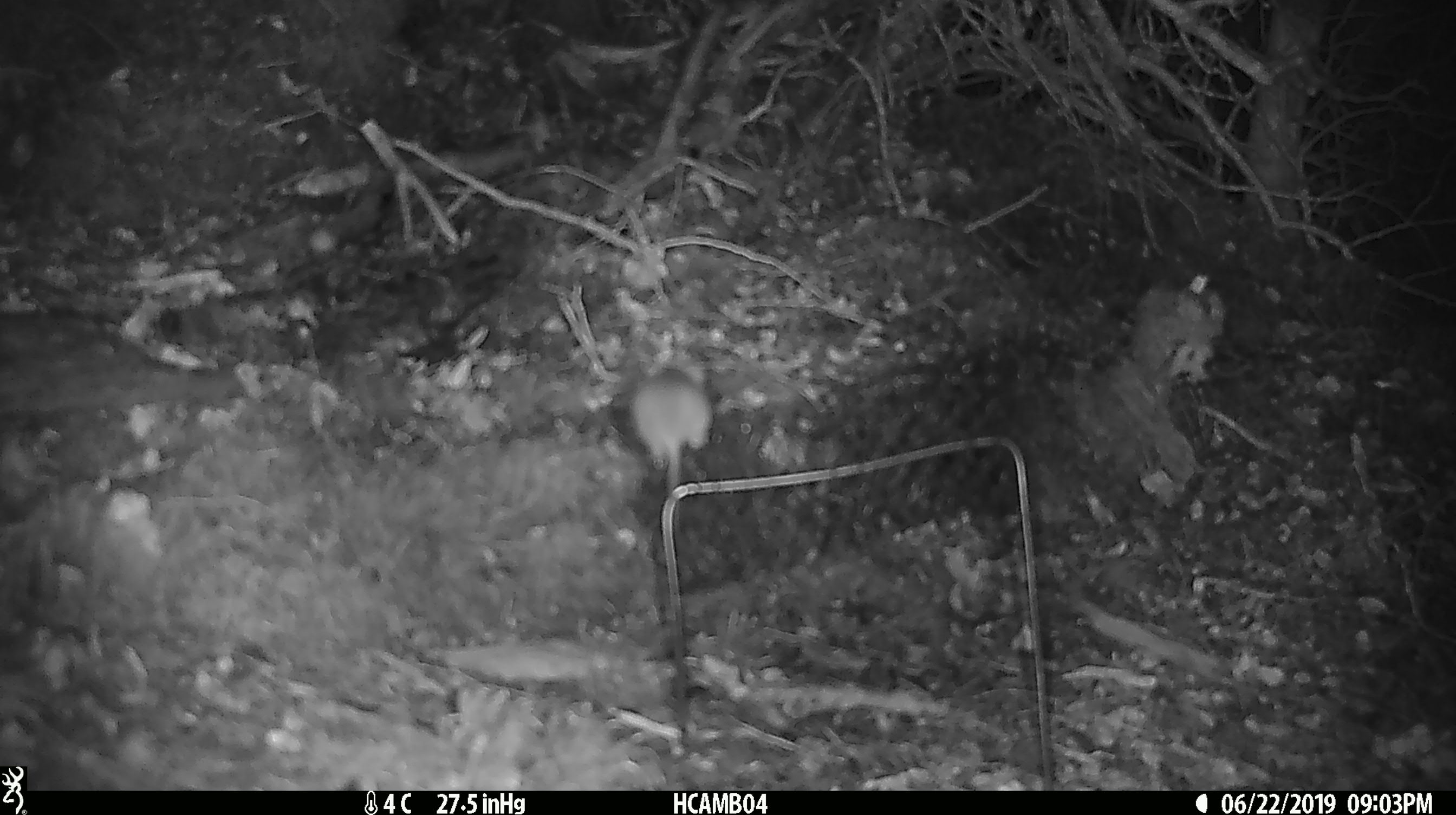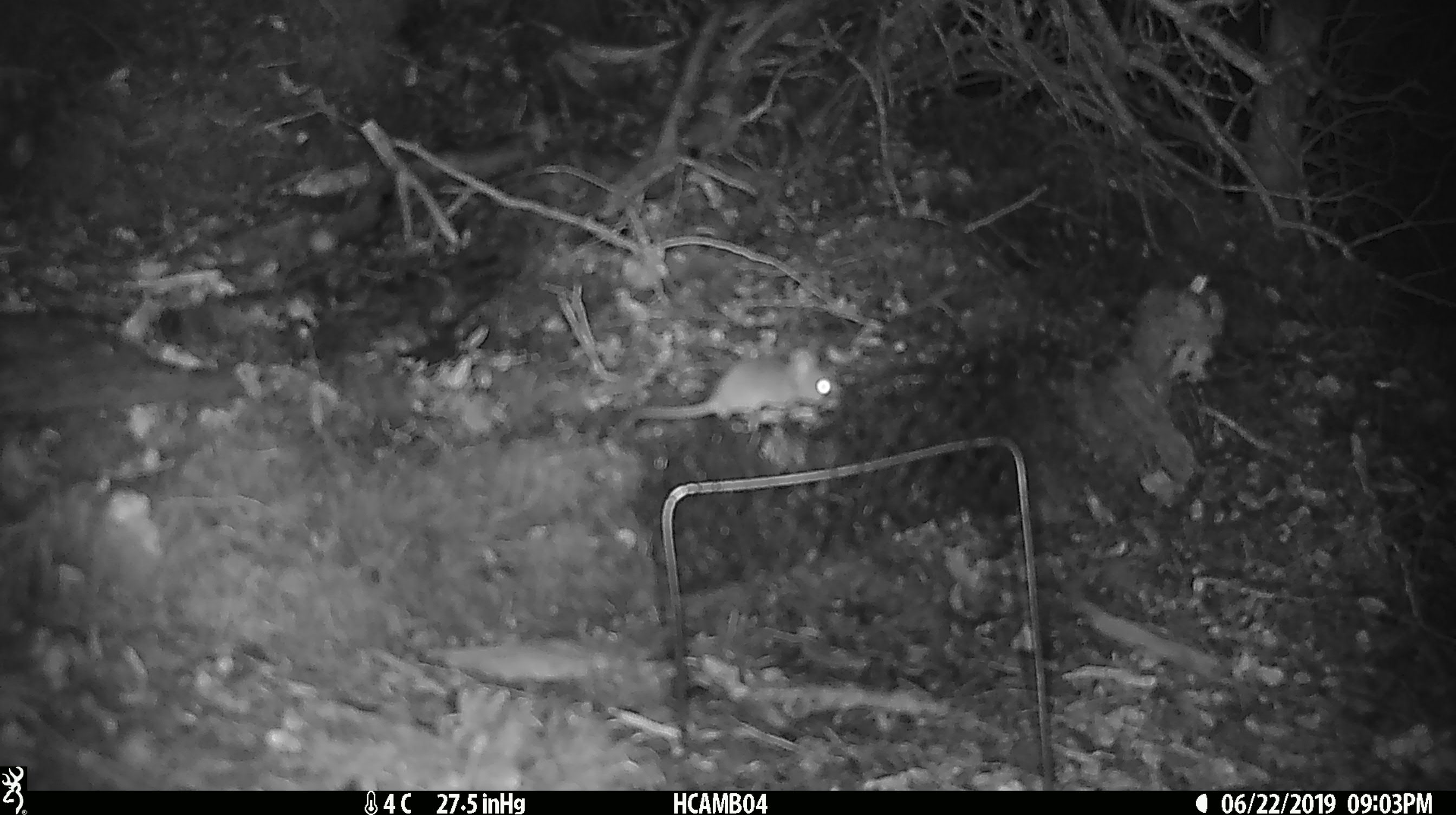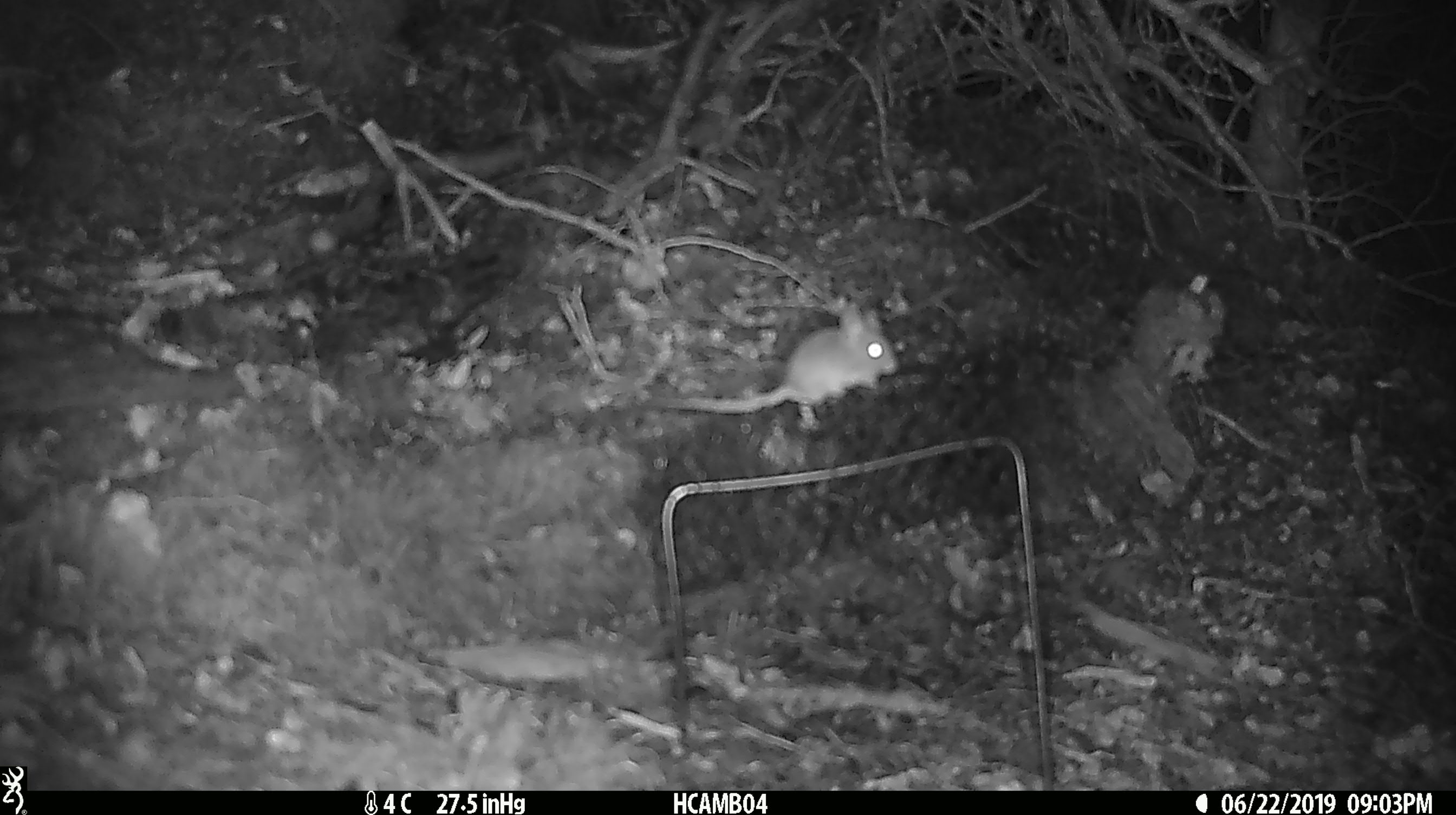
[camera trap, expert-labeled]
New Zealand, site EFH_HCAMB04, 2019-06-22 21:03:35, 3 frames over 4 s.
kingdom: Animalia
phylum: Chordata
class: Mammalia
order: Rodentia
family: Muridae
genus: Mus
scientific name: Mus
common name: mouse